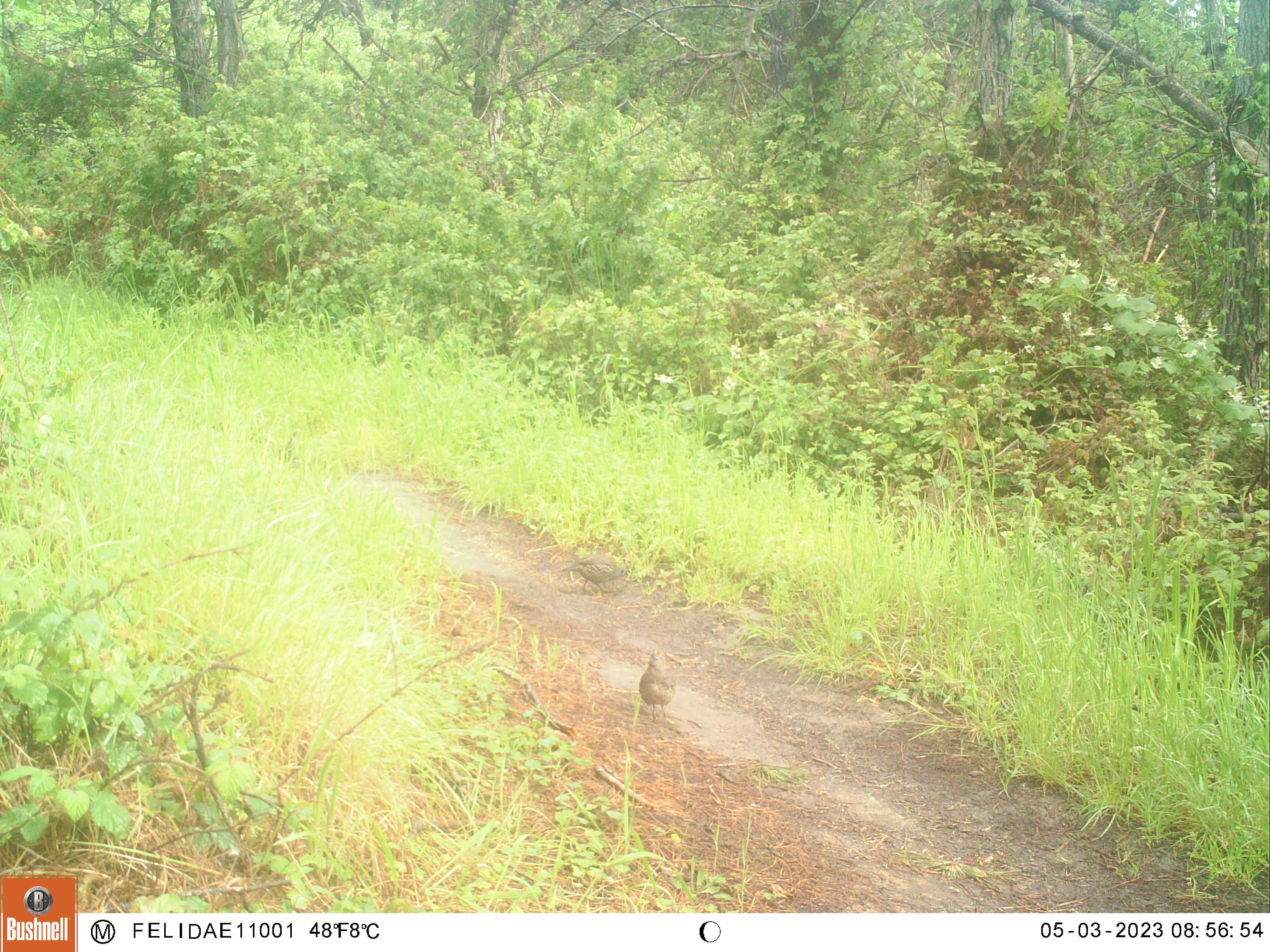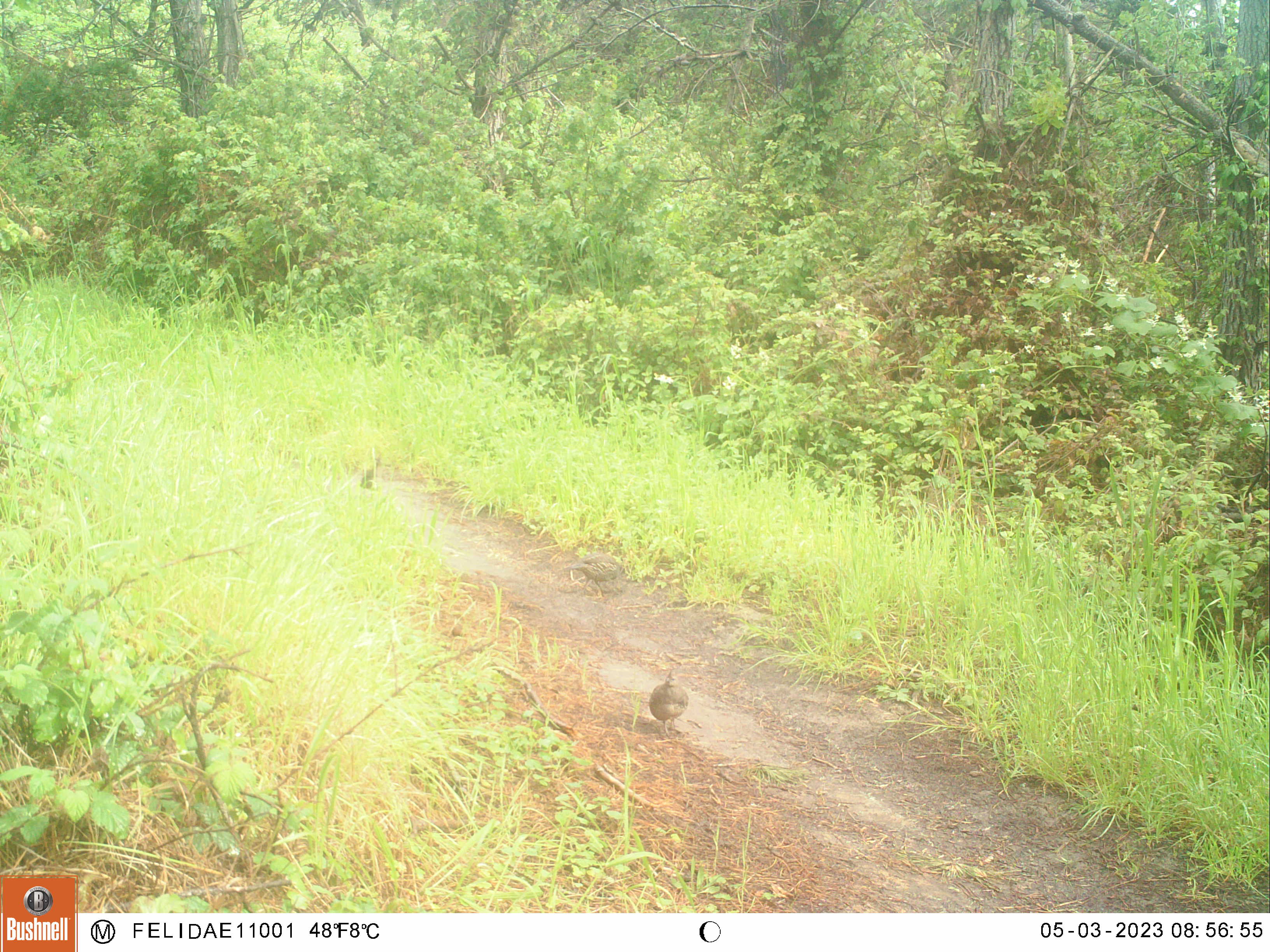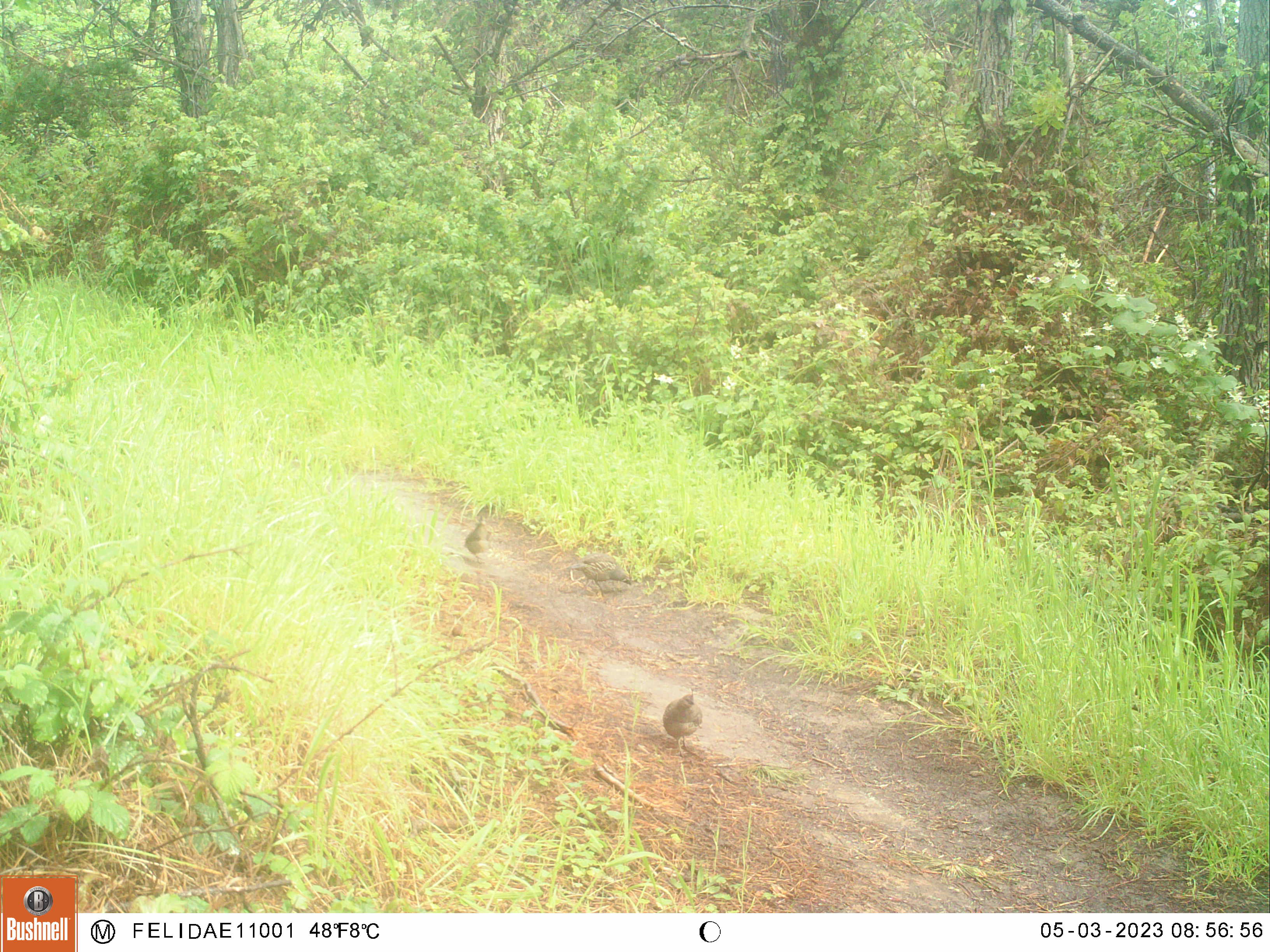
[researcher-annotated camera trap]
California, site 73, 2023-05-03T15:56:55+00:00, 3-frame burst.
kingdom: Animalia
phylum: Chordata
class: Aves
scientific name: Aves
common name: bird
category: unknown bird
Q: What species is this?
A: Unknown bird (bird) (Aves).